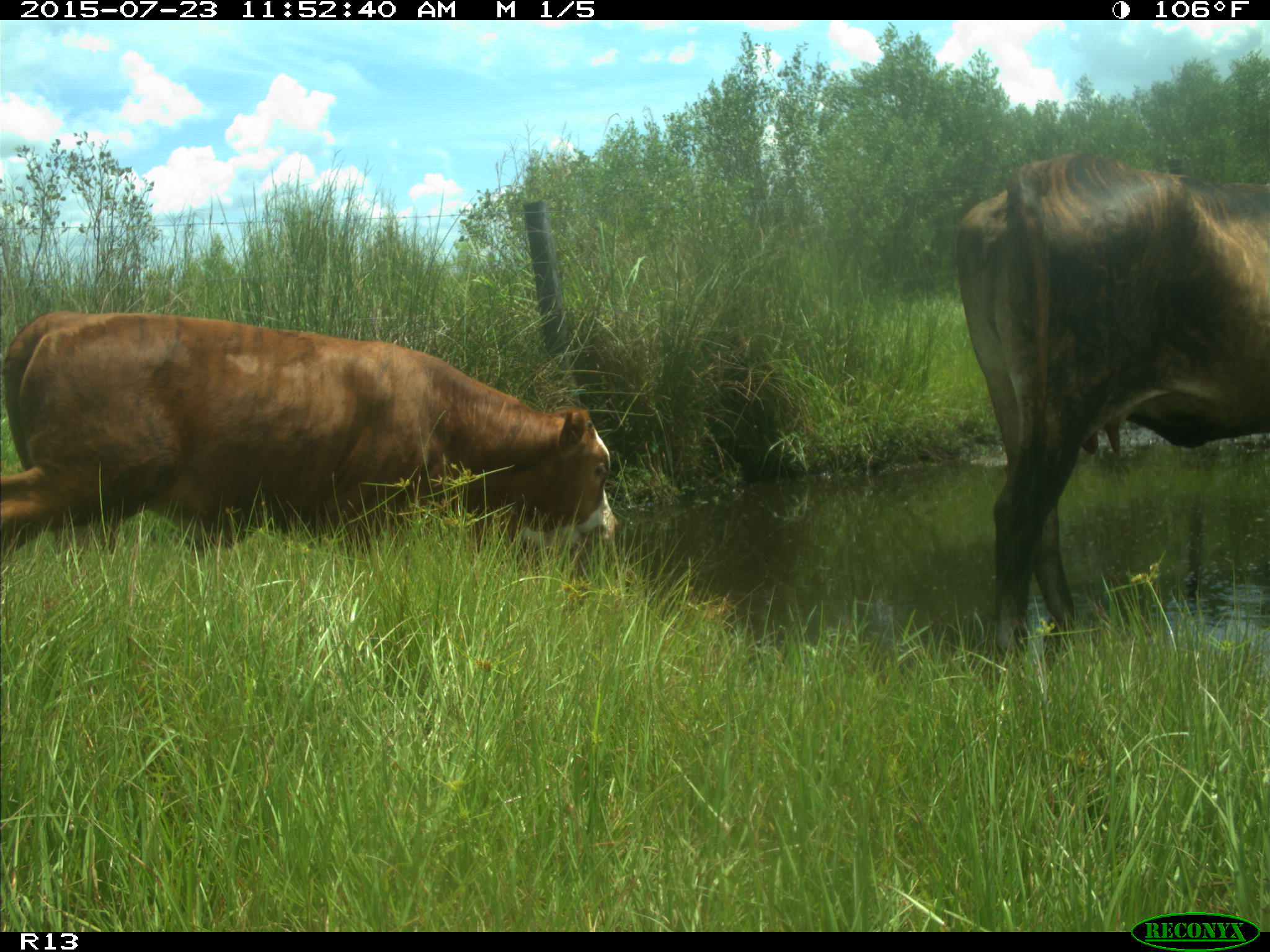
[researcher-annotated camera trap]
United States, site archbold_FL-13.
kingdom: Animalia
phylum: Chordata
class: Mammalia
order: Artiodactyla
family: Bovidae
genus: Bos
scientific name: Bos taurus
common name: domestic cow